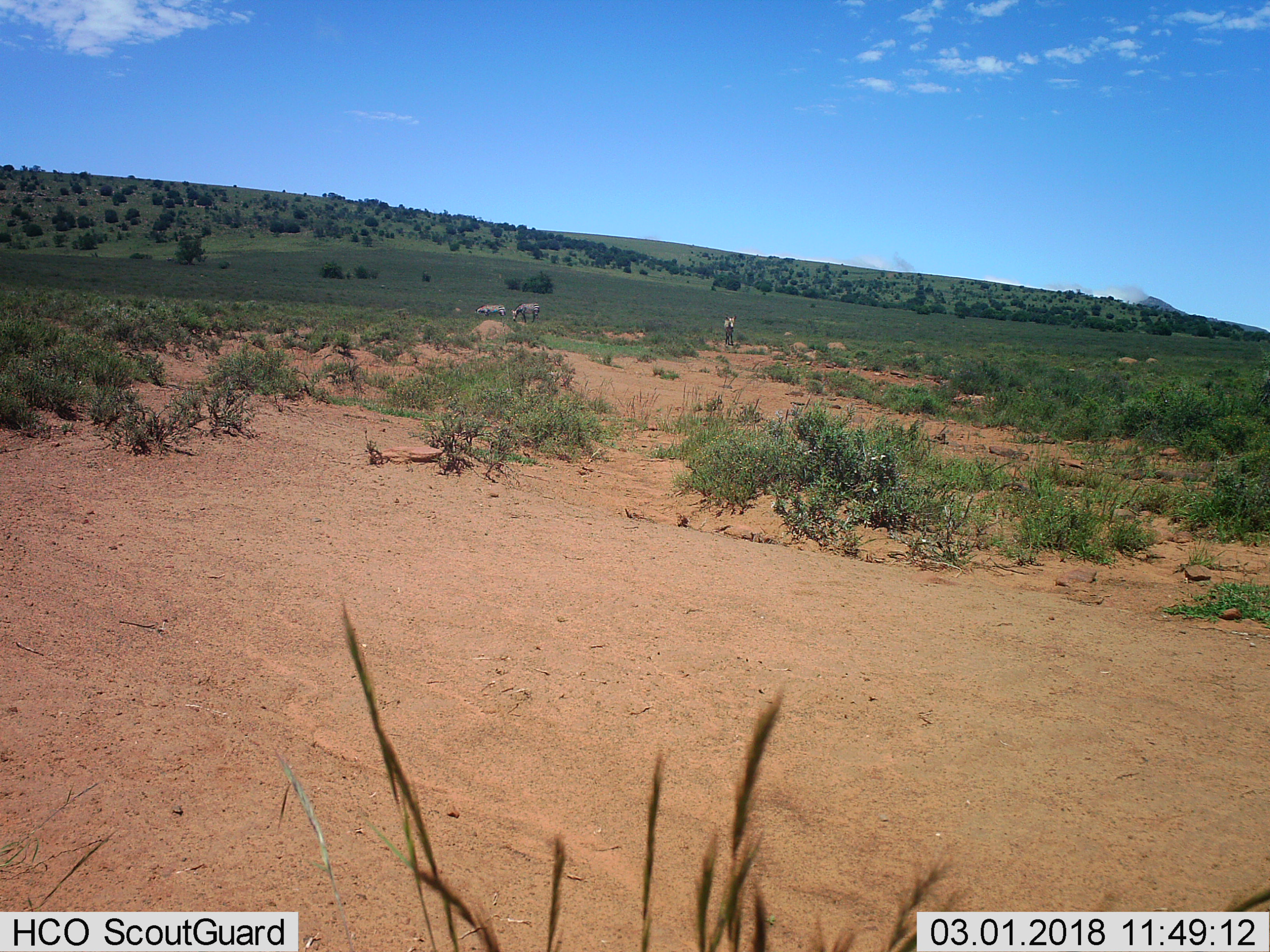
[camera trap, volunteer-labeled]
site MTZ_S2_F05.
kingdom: Animalia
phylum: Chordata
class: Mammalia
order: Perissodactyla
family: Equidae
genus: Equus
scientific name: Equus zebra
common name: mountain zebra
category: zebramountain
Zebramountain (mountain zebra) (Equus zebra), count 3. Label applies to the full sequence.